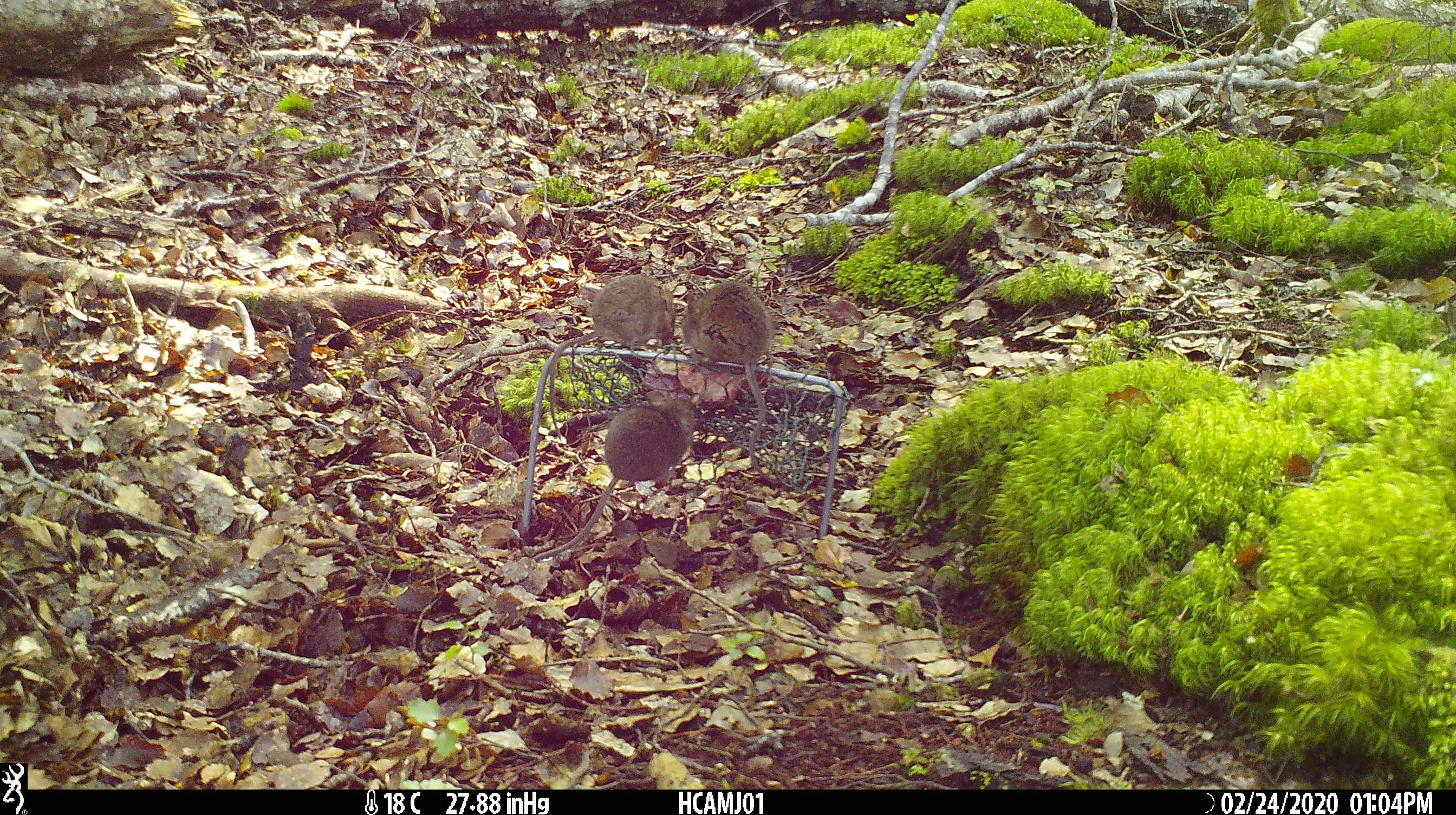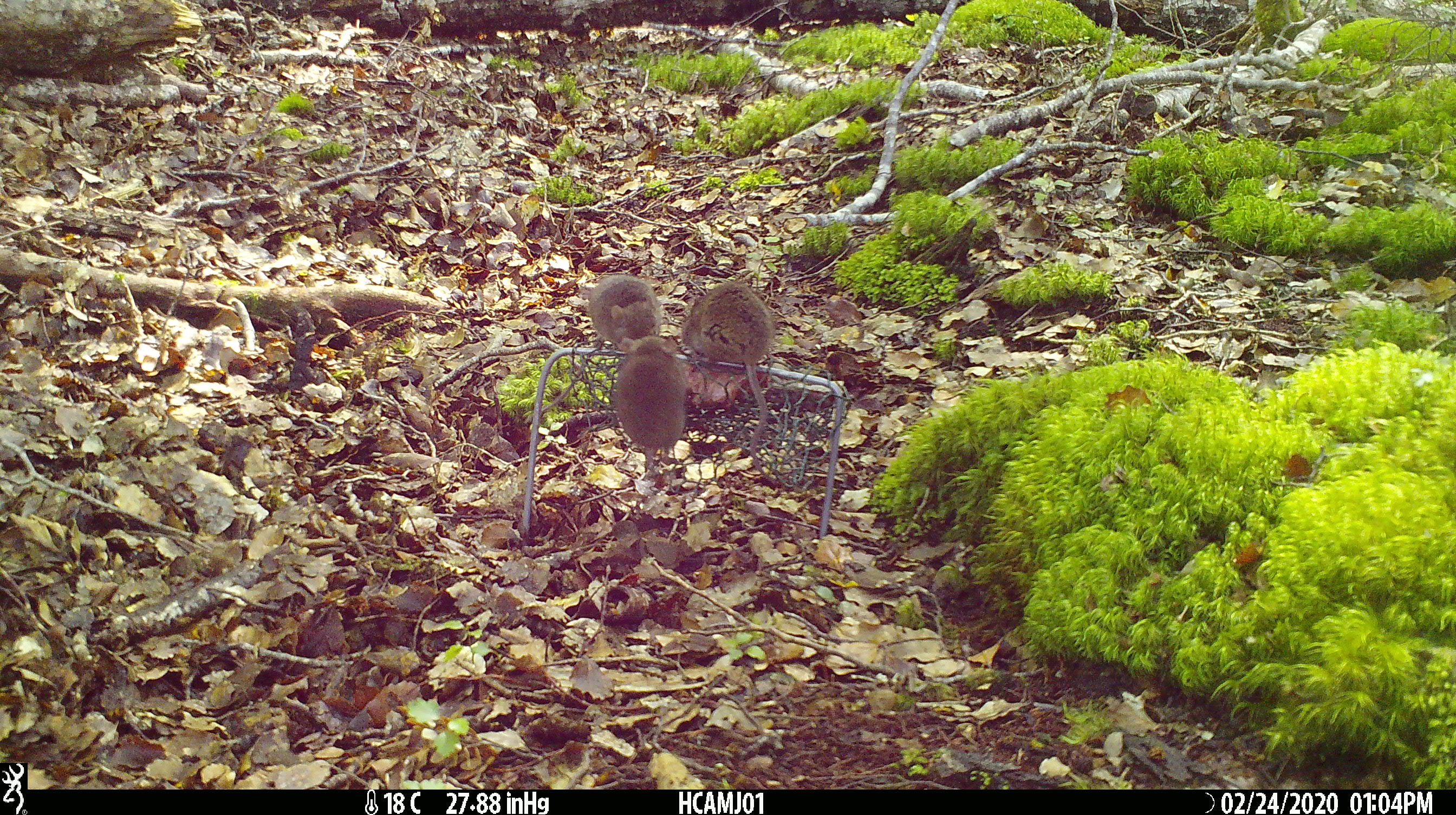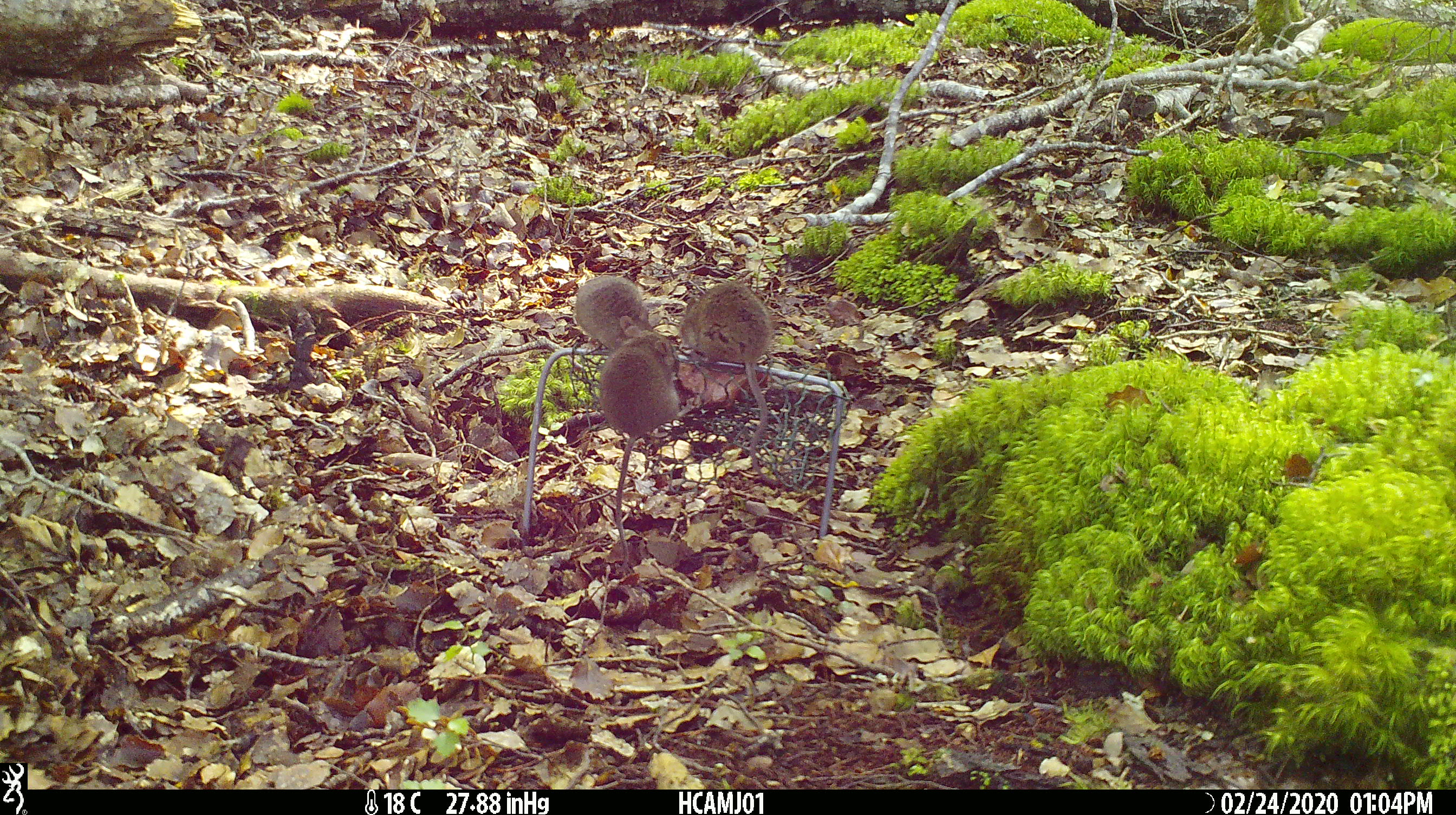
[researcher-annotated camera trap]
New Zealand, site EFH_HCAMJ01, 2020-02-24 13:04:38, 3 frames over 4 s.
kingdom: Animalia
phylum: Chordata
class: Mammalia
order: Rodentia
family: Muridae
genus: Mus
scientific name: Mus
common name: mouse